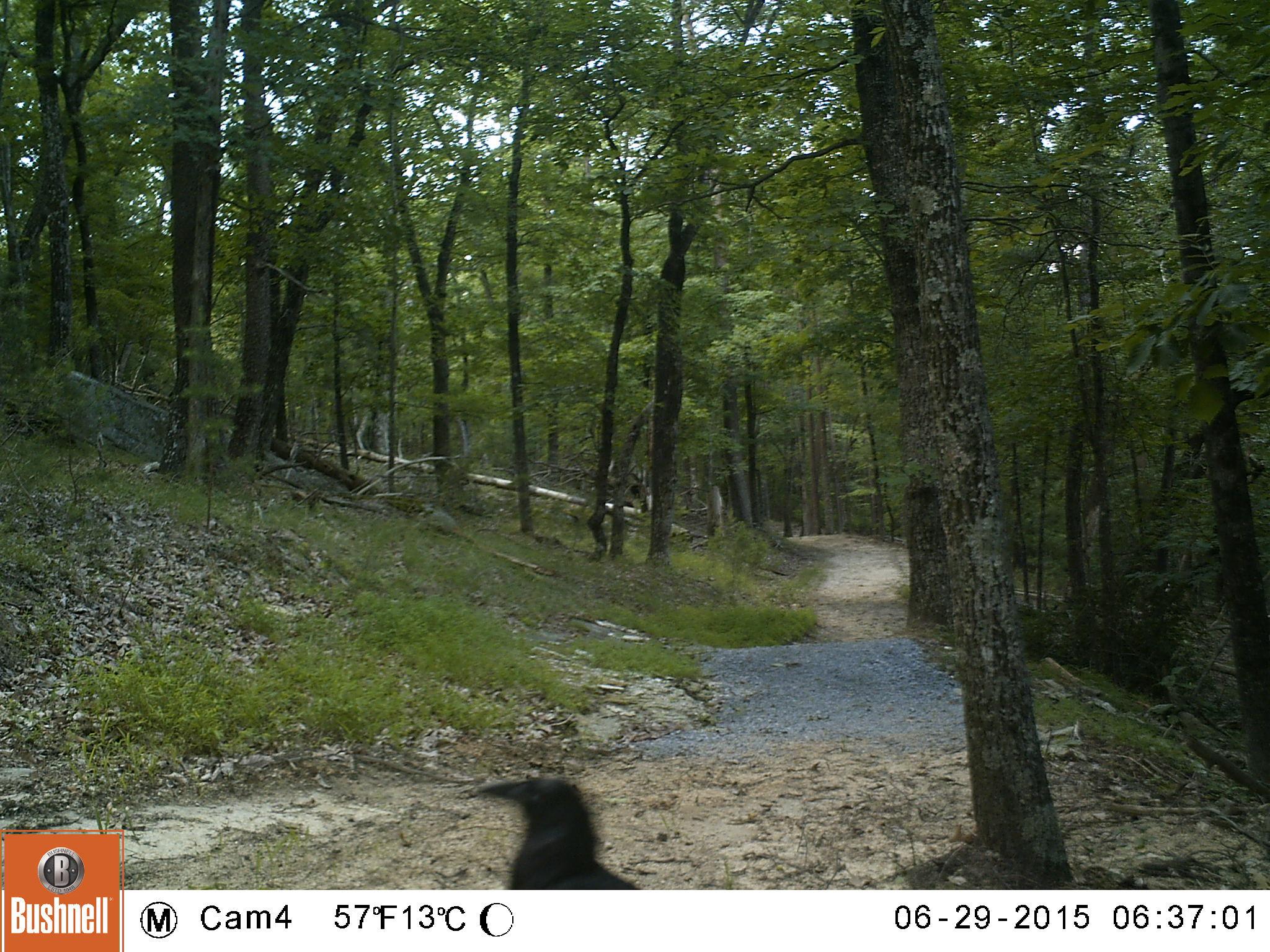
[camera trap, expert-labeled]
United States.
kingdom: Animalia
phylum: Chordata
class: Aves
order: Passeriformes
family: Corvidae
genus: Corvus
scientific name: Corvus brachyrhynchos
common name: american crow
American Crow (Corvus brachyrhynchos).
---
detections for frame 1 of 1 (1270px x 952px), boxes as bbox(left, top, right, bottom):
American Crow: bbox(456, 759, 657, 887)